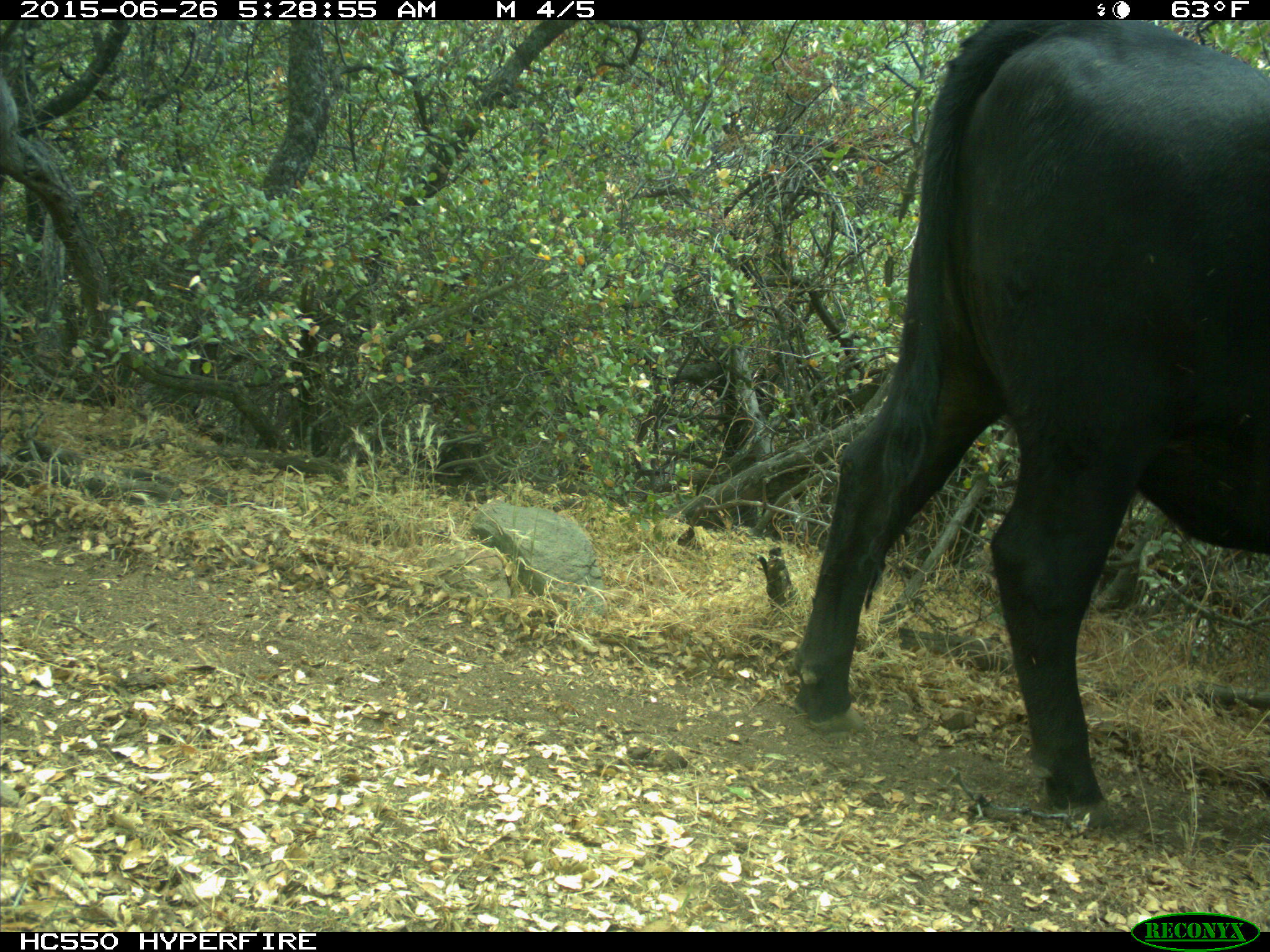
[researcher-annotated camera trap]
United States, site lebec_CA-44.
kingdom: Animalia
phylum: Chordata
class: Mammalia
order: Artiodactyla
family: Bovidae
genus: Bos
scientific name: Bos taurus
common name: domestic cow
Bos taurus (domestic cow).